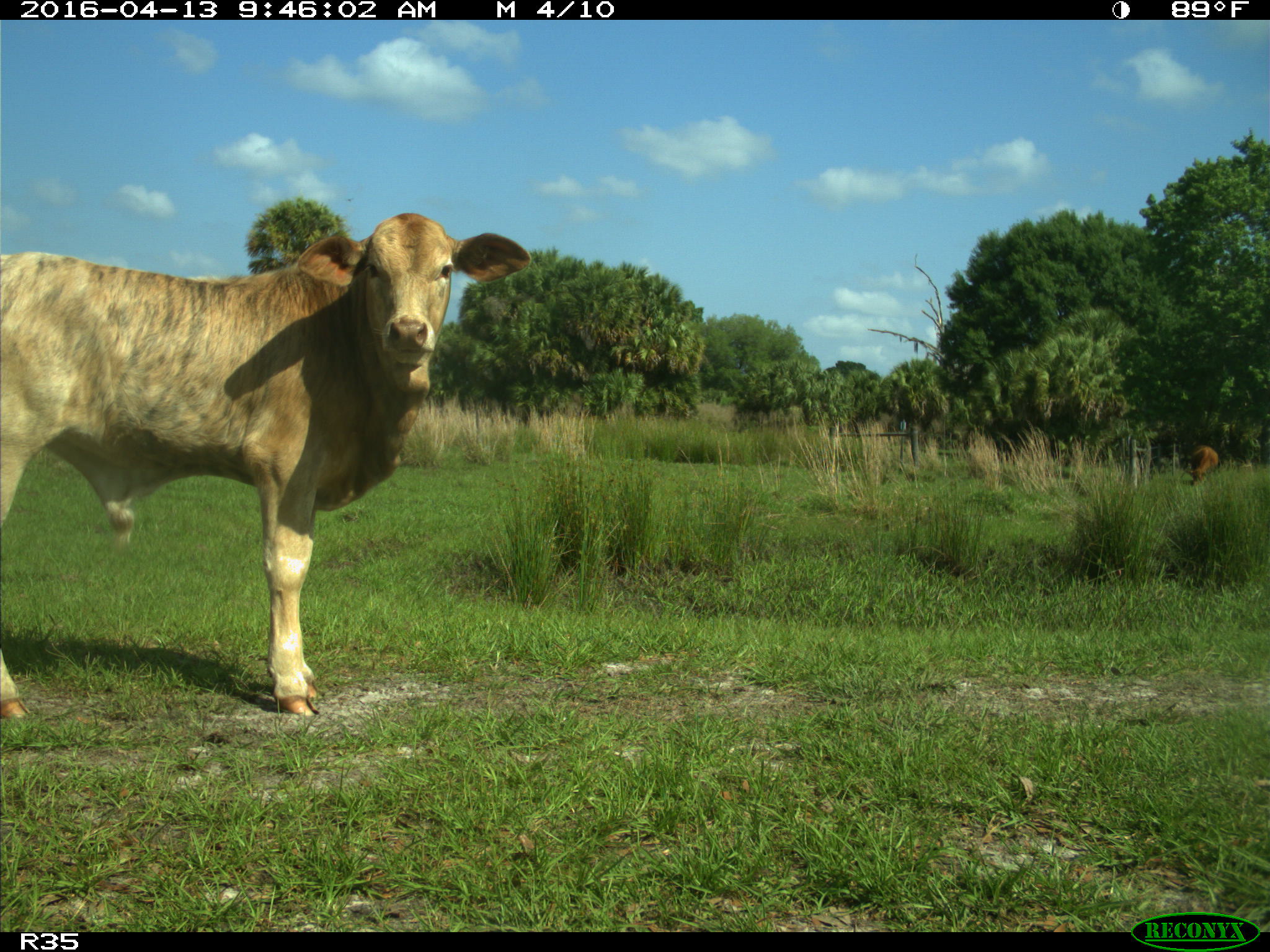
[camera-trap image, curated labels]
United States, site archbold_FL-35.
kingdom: Animalia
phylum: Chordata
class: Mammalia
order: Artiodactyla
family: Bovidae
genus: Bos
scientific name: Bos taurus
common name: domestic cow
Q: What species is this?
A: Bos taurus (domestic cow).